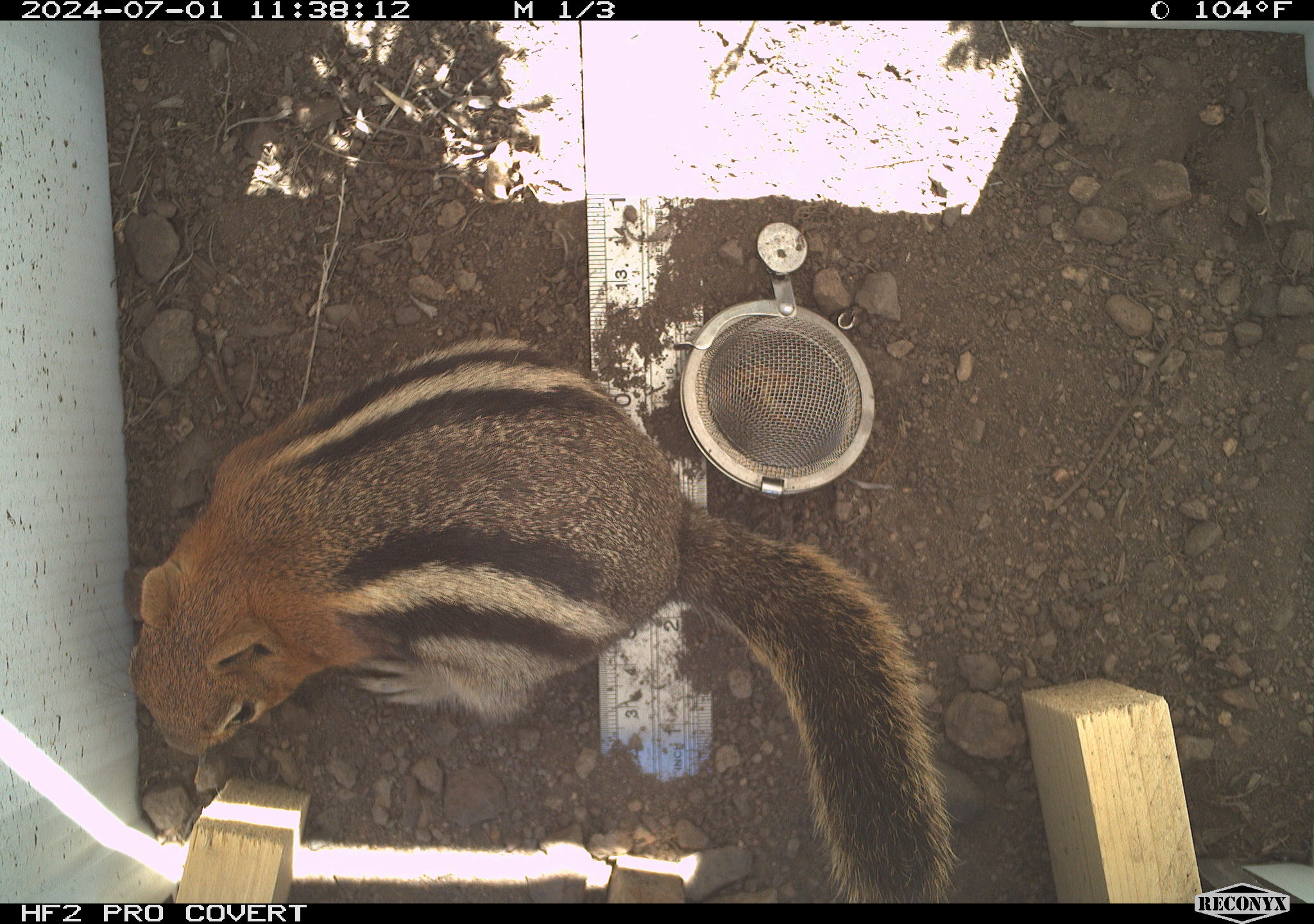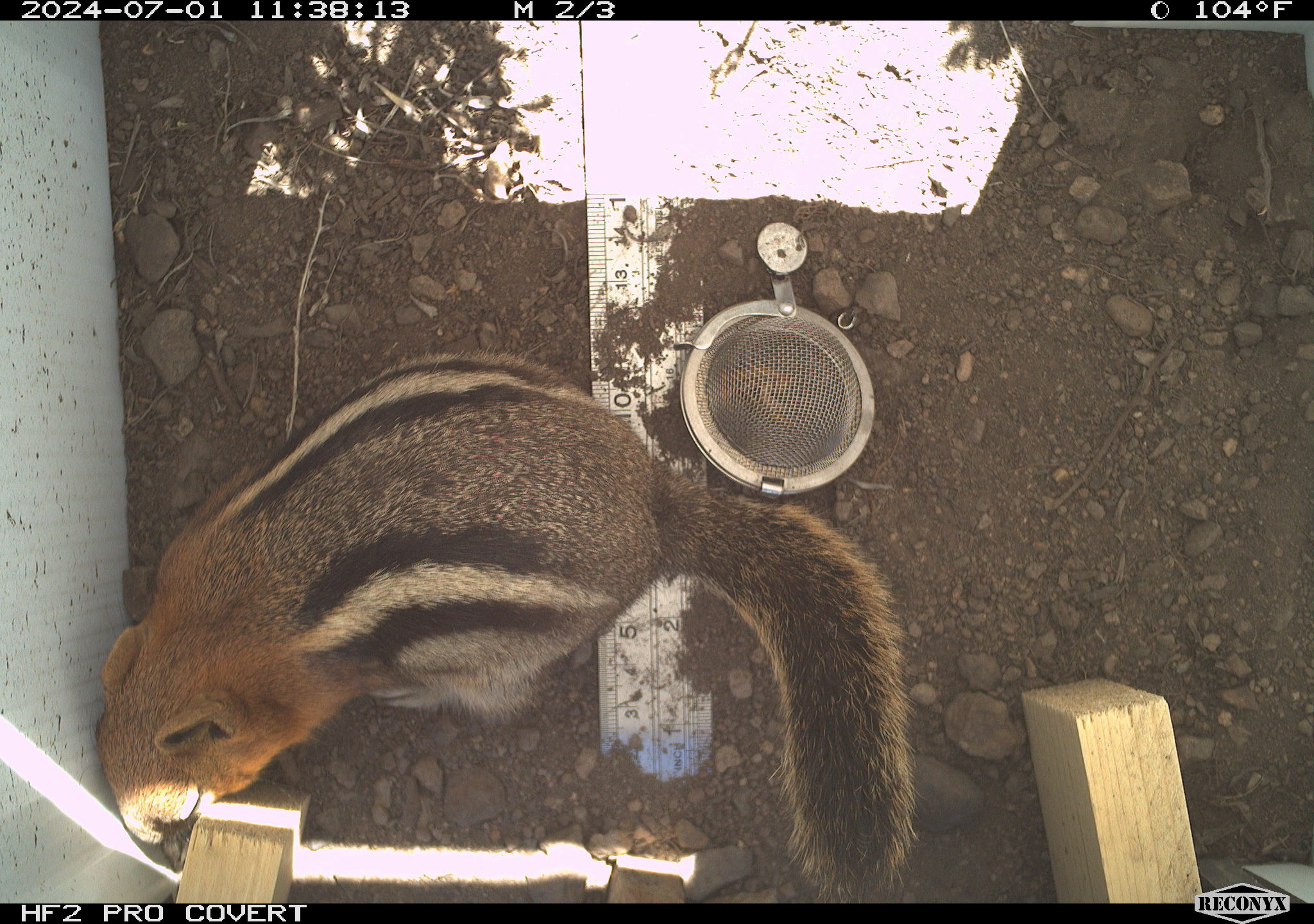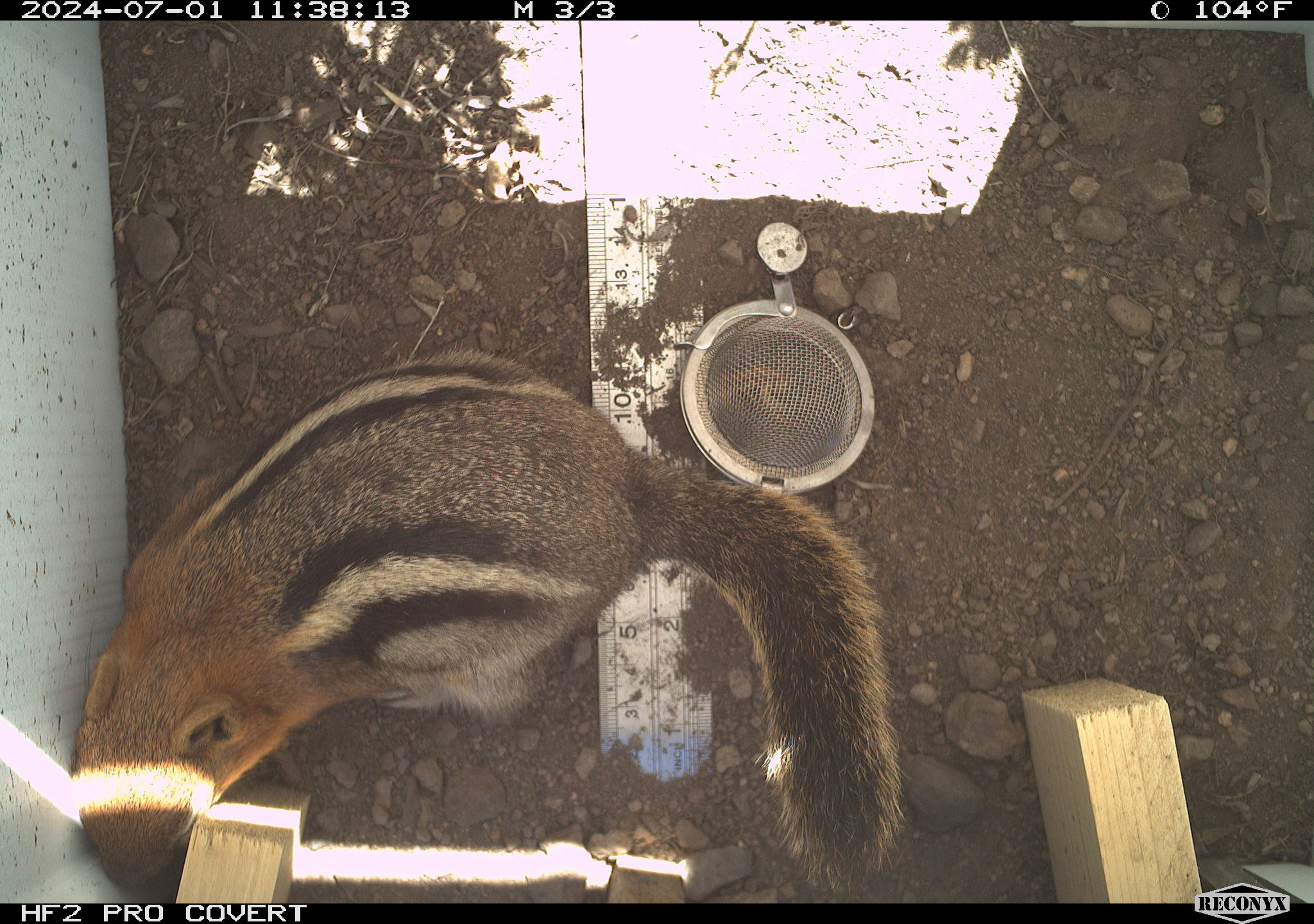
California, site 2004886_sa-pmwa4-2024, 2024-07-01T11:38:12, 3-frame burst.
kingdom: Animalia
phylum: Chordata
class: Mammalia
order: Rodentia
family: Sciuridae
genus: Callospermophilus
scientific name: Callospermophilus lateralis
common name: golden mantled ground squirrel